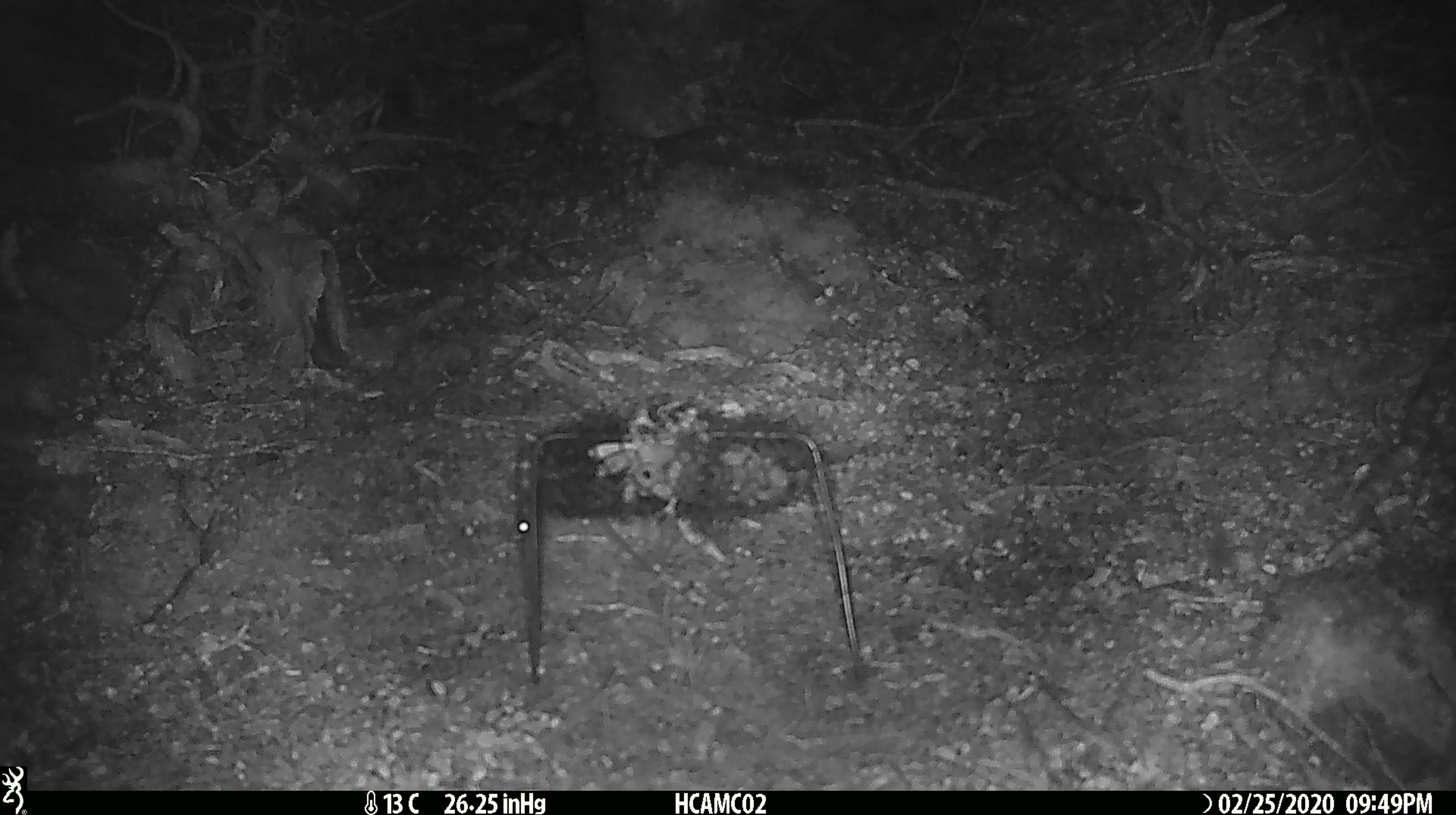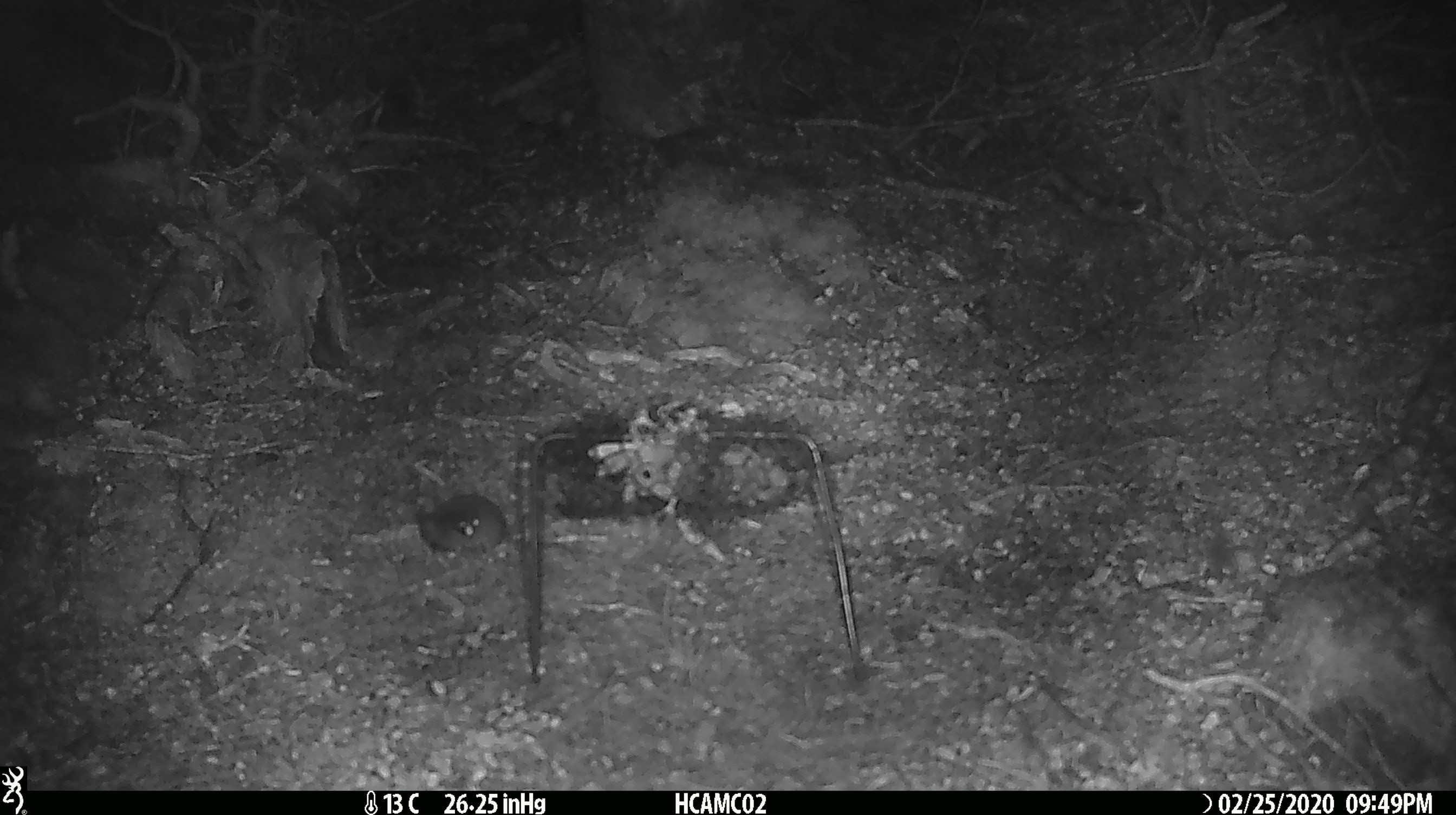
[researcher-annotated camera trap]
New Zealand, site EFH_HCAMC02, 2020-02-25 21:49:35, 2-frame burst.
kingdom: Animalia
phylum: Chordata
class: Mammalia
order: Rodentia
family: Muridae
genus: Mus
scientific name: Mus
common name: mouse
Mouse (Mus).